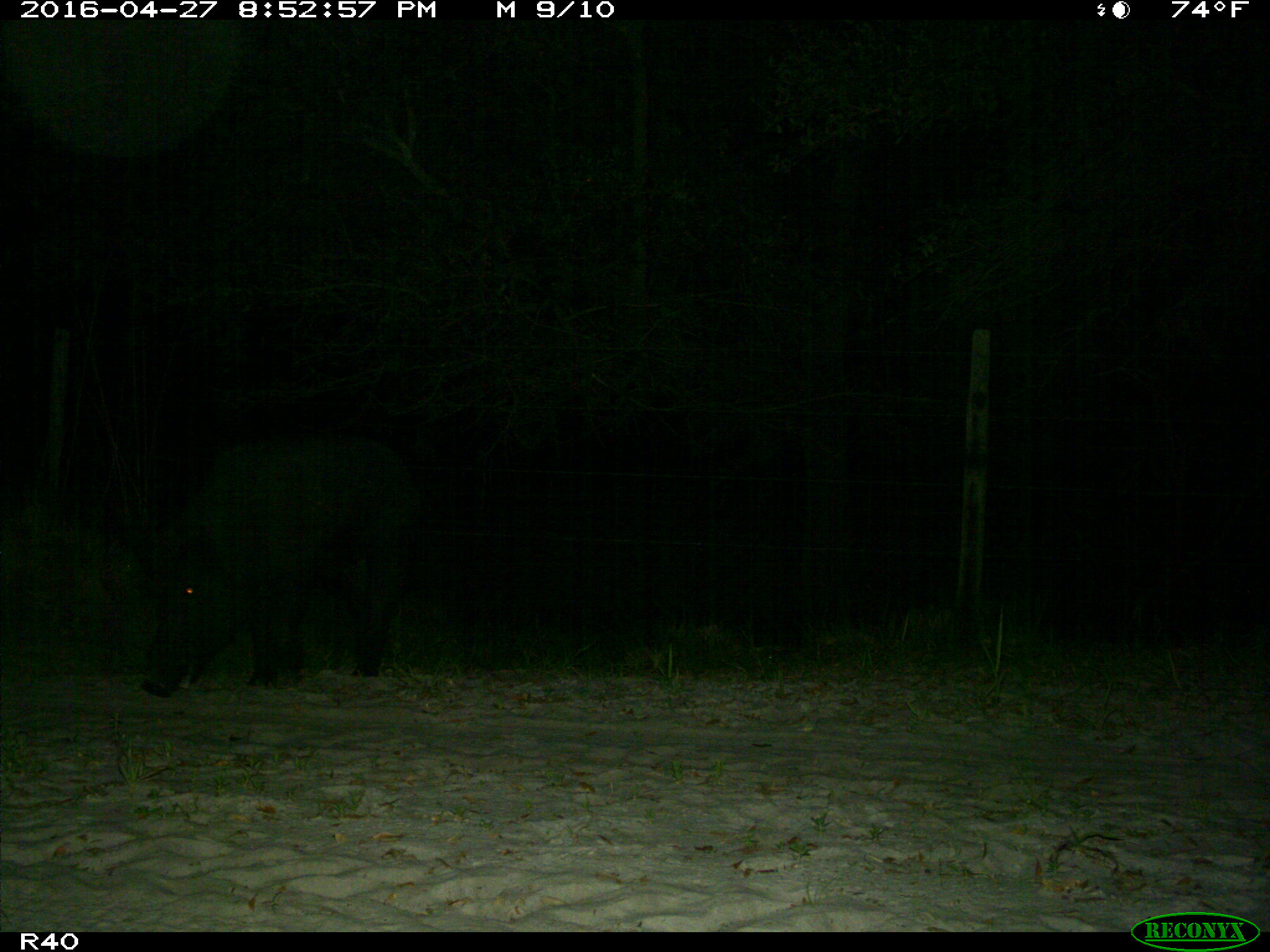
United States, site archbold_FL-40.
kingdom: Animalia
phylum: Chordata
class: Mammalia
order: Artiodactyla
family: Suidae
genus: Sus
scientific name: Sus scrofa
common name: wild boar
Sus scrofa (wild boar).